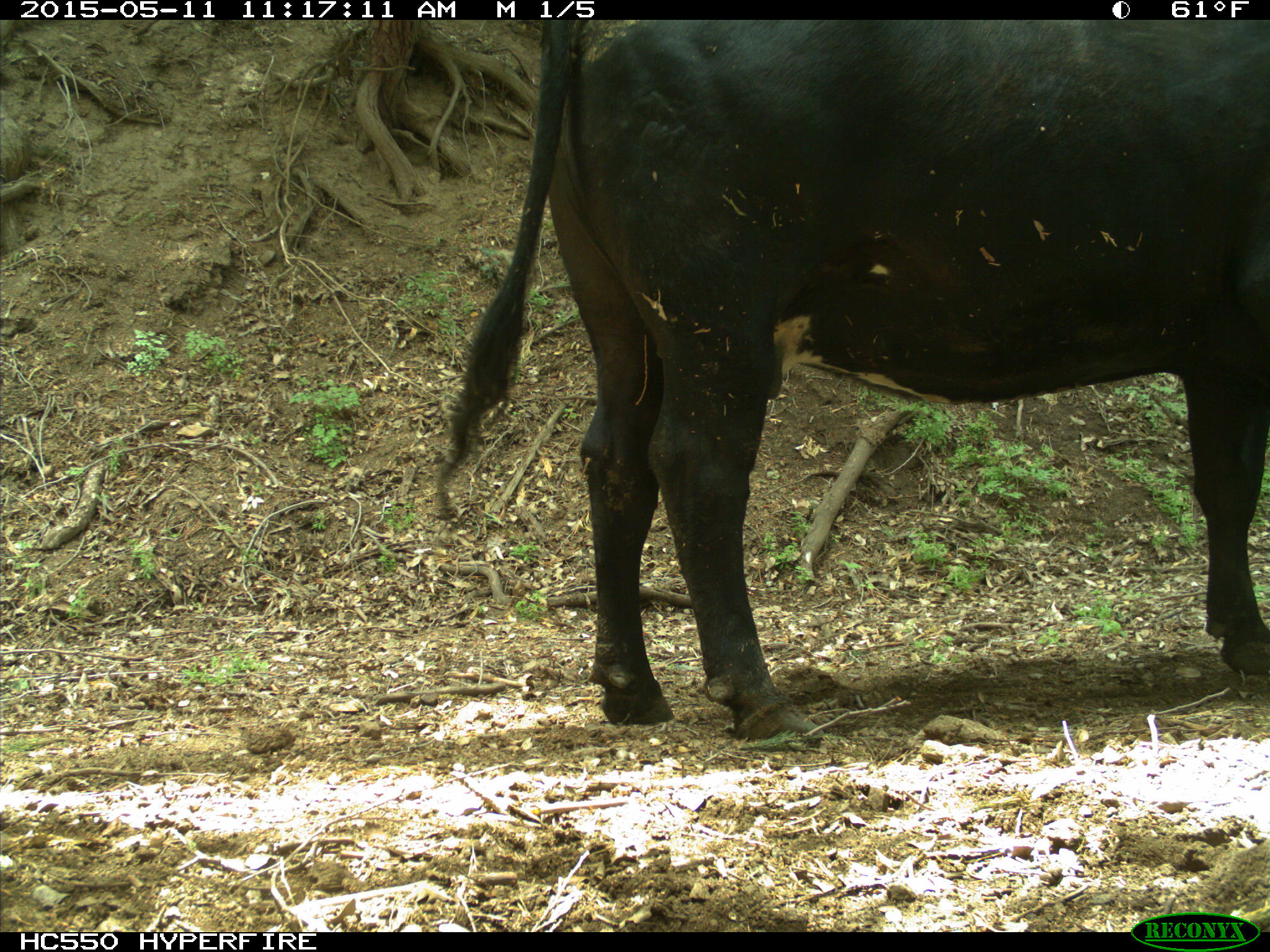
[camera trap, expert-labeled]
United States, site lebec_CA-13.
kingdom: Animalia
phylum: Chordata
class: Mammalia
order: Artiodactyla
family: Bovidae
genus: Bos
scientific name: Bos taurus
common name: domestic cow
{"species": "Bos taurus (domestic cow)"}